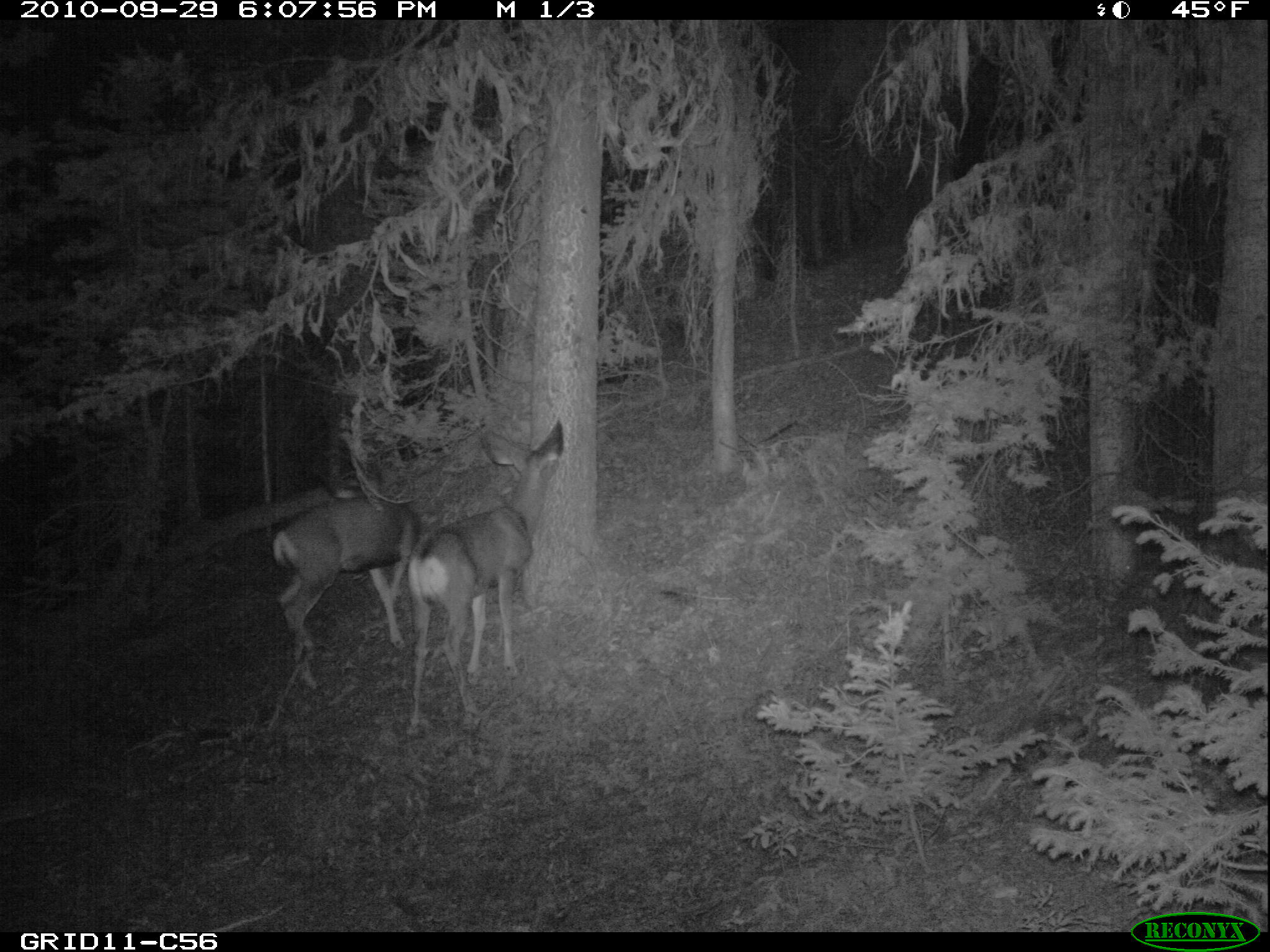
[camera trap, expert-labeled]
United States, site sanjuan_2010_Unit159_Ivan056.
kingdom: Animalia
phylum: Chordata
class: Mammalia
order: Artiodactyla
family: Cervidae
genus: Odocoileus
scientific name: Odocoileus hemionus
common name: mule deer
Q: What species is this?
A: Odocoileus hemionus (mule deer).